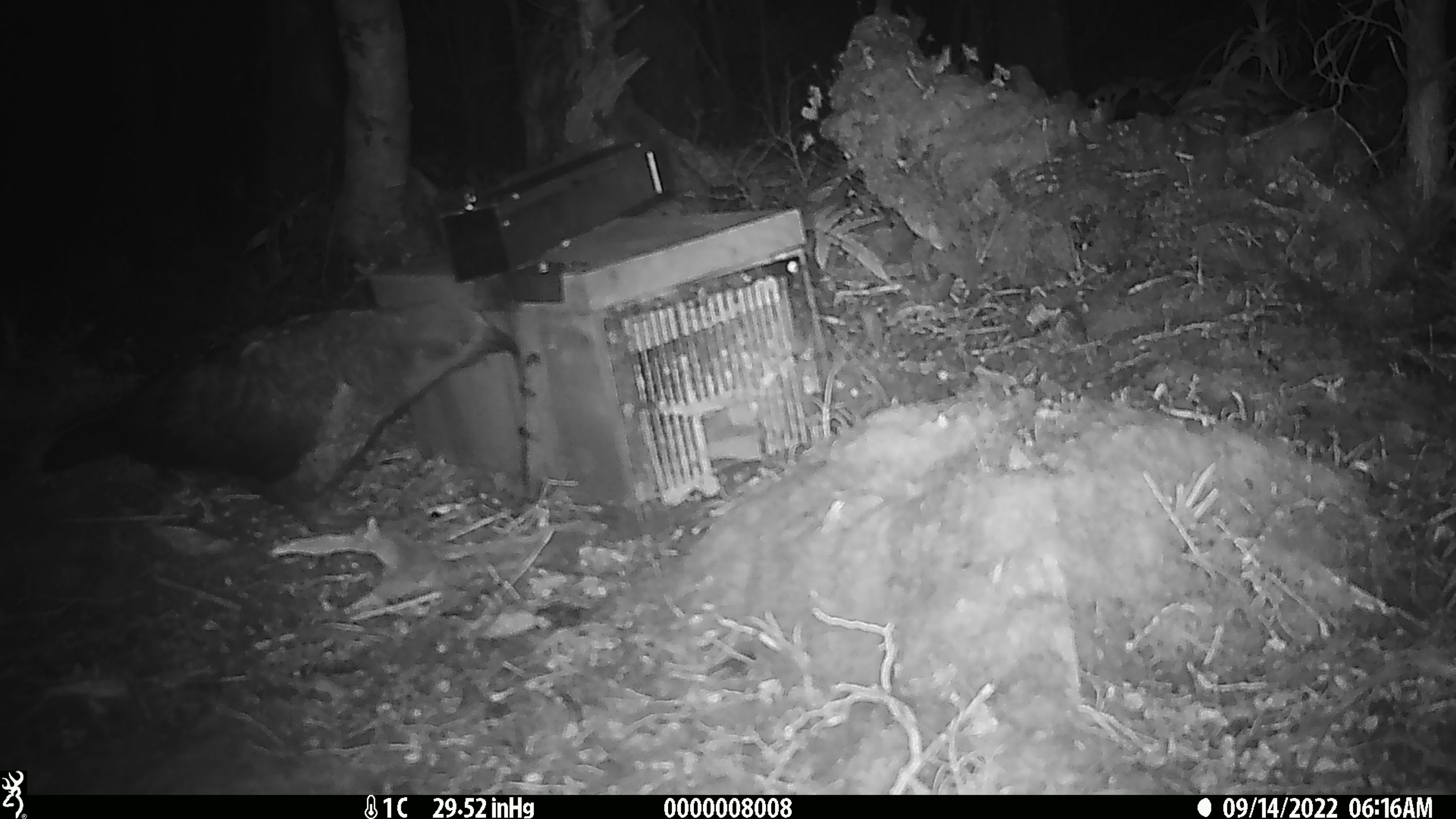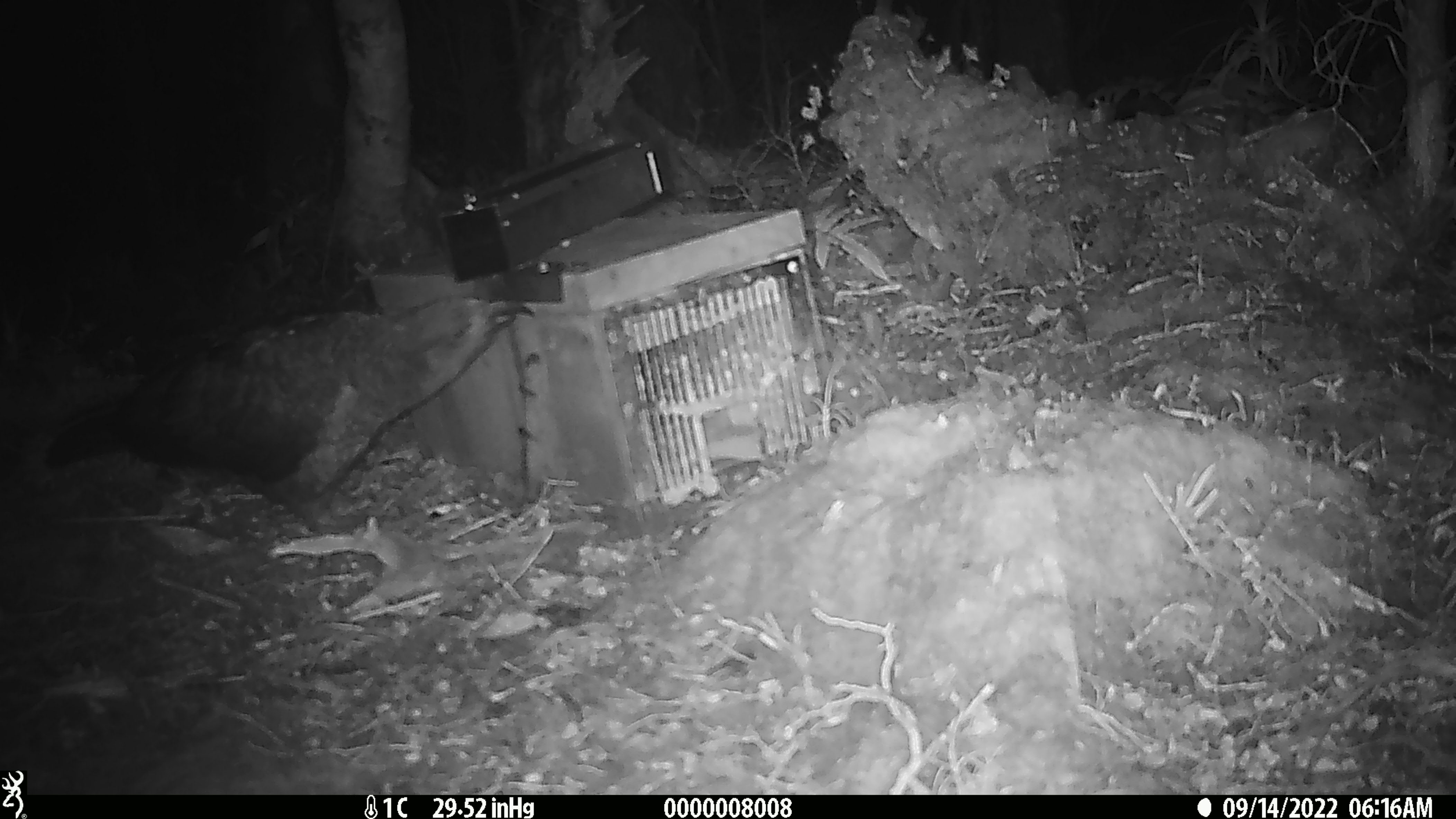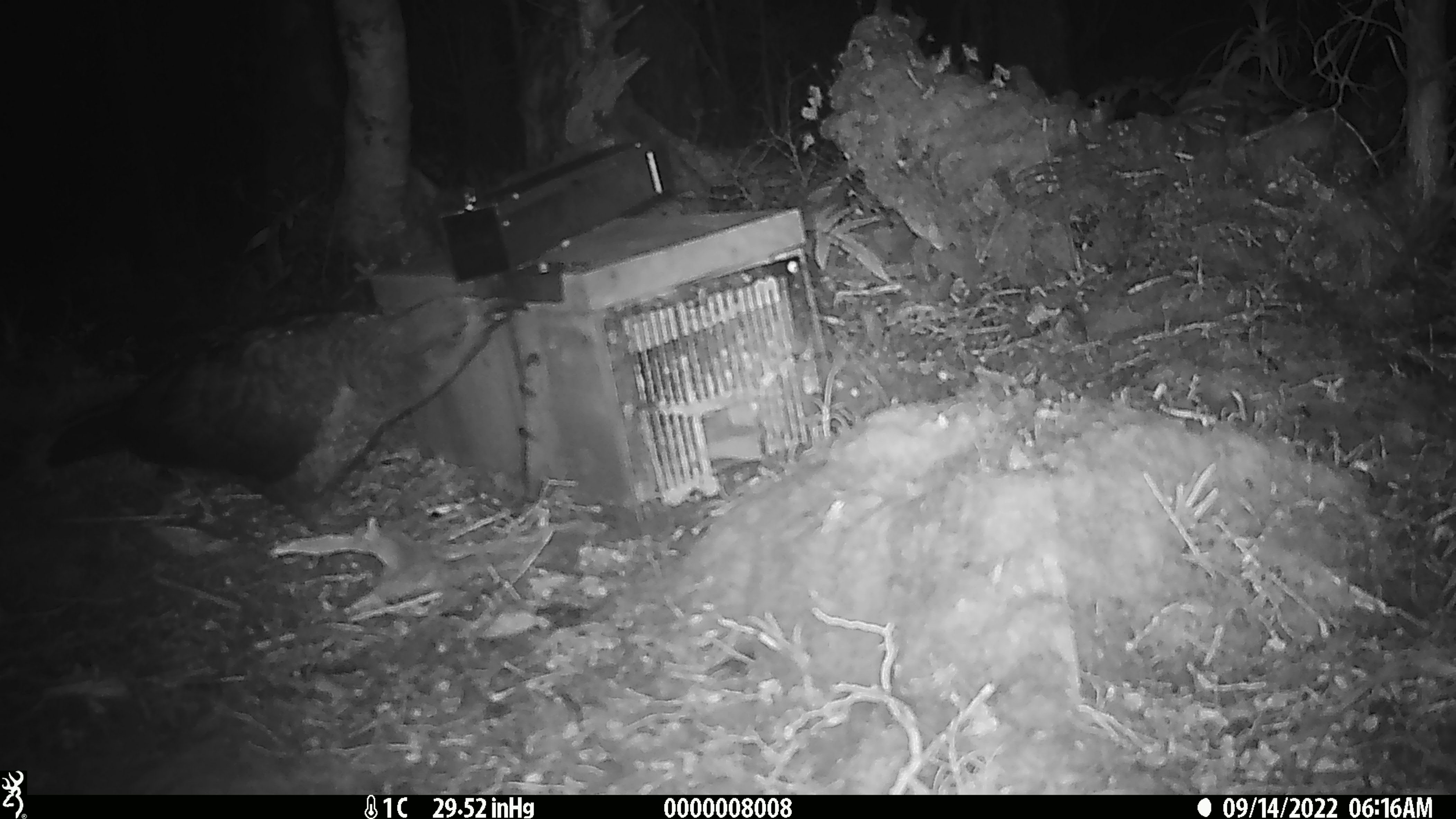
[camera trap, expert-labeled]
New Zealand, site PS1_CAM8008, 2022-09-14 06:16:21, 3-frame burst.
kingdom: Animalia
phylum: Chordata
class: Aves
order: Psittaciformes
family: Strigopidae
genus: Nestor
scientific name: Nestor notabilis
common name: kea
Kea (Nestor notabilis).